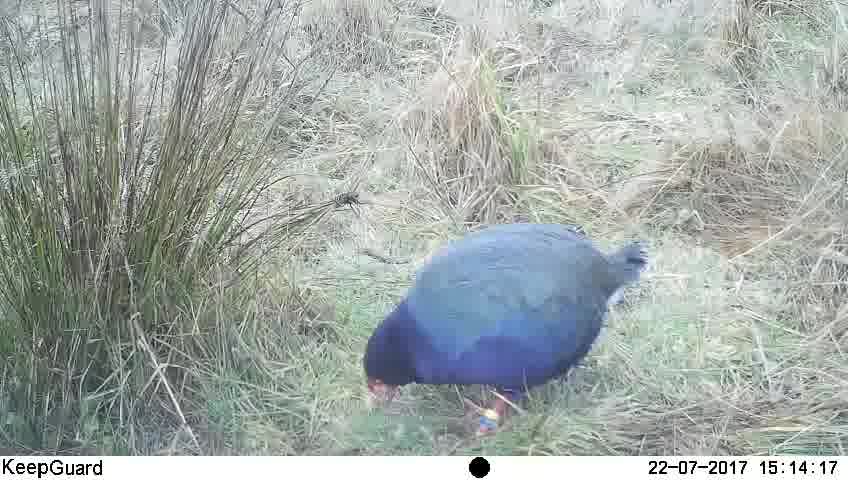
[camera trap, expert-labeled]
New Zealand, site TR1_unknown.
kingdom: Animalia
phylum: Chordata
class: Aves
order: Gruiformes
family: Rallidae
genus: Porphyrio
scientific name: Porphyrio mantelli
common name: takahe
Takahe (Porphyrio mantelli).